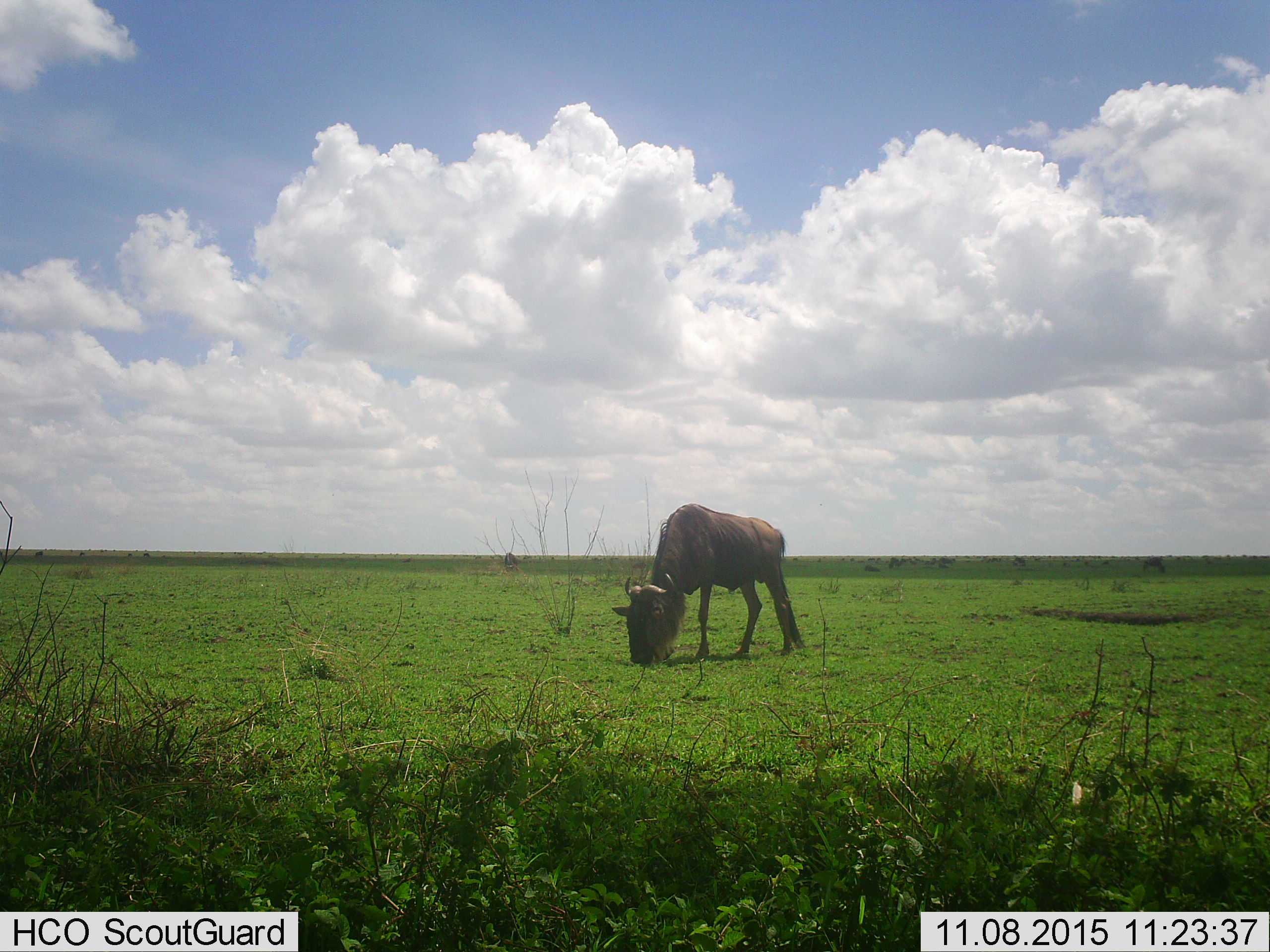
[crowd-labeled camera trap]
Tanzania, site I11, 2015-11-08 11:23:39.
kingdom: Animalia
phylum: Chordata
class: Mammalia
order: Artiodactyla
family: Bovidae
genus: Connochaetes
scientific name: Connochaetes taurinus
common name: blue wildebeest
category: wildebeest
Wildebeest (blue wildebeest) (Connochaetes taurinus), count 1. Behavior (volunteer vote fractions): standing 33%, resting 0%, moving 0%, interacting 0%. Young present (vote fraction): 0%. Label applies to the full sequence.